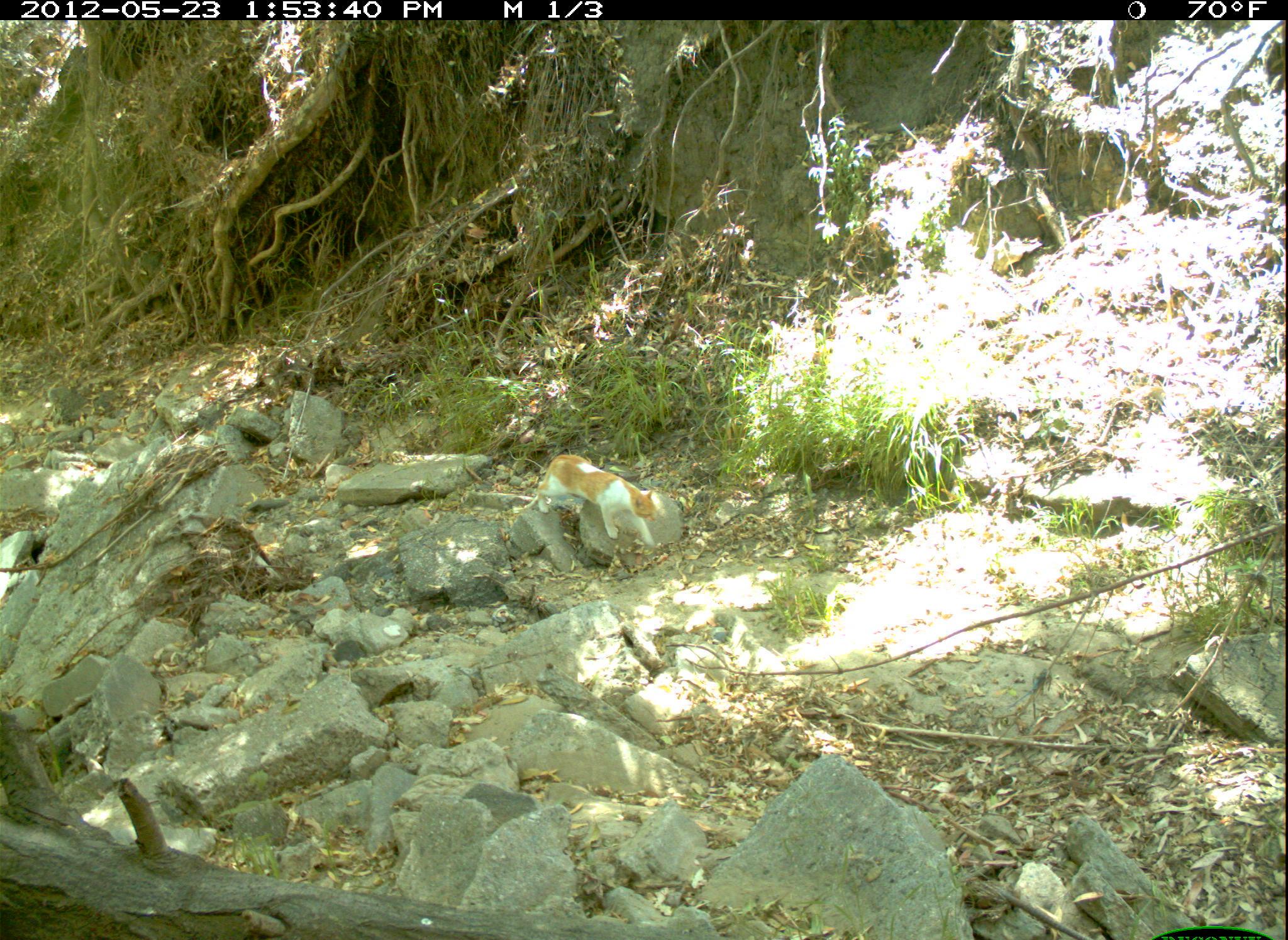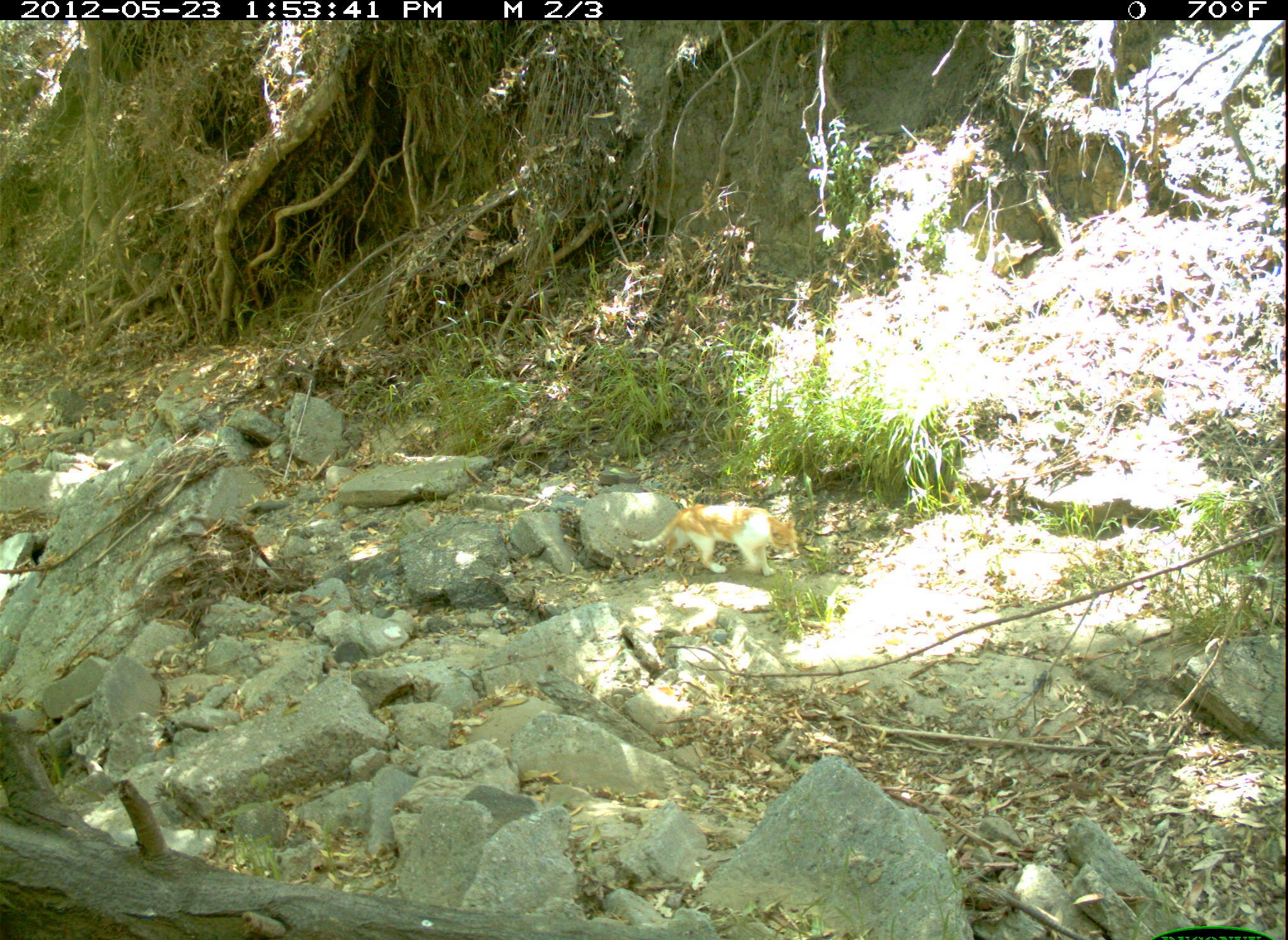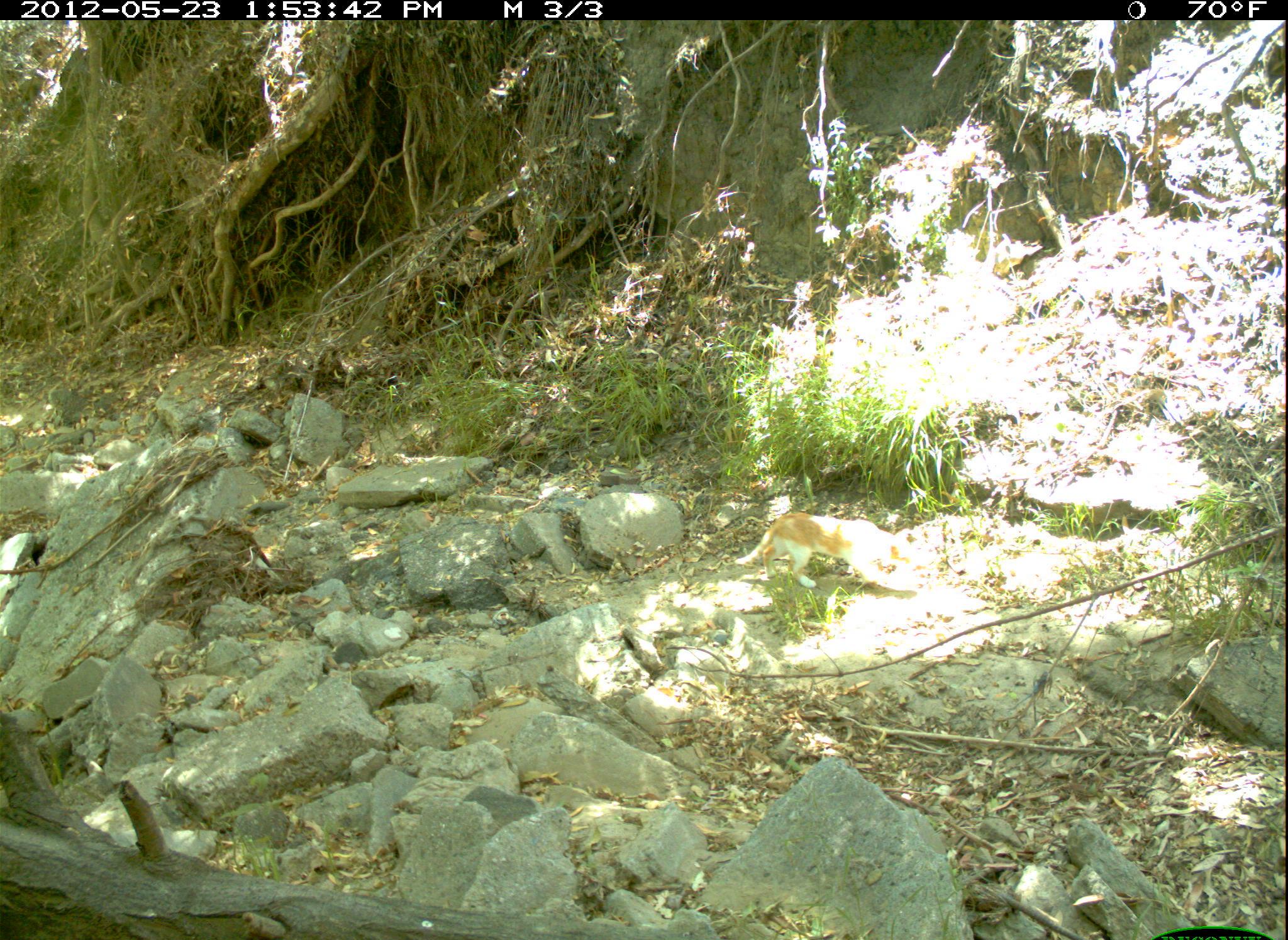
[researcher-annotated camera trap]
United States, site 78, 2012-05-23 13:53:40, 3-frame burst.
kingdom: Animalia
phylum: Chordata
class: Mammalia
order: Carnivora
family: Felidae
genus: Felis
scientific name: Felis catus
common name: cat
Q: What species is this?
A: Cat (Felis catus).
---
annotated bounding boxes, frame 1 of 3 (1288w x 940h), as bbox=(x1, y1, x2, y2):
cat: bbox=(523, 448, 675, 557)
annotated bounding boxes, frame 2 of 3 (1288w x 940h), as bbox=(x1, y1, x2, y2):
cat: bbox=(623, 486, 828, 593)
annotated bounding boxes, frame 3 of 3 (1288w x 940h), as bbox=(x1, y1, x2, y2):
cat: bbox=(734, 511, 933, 601)